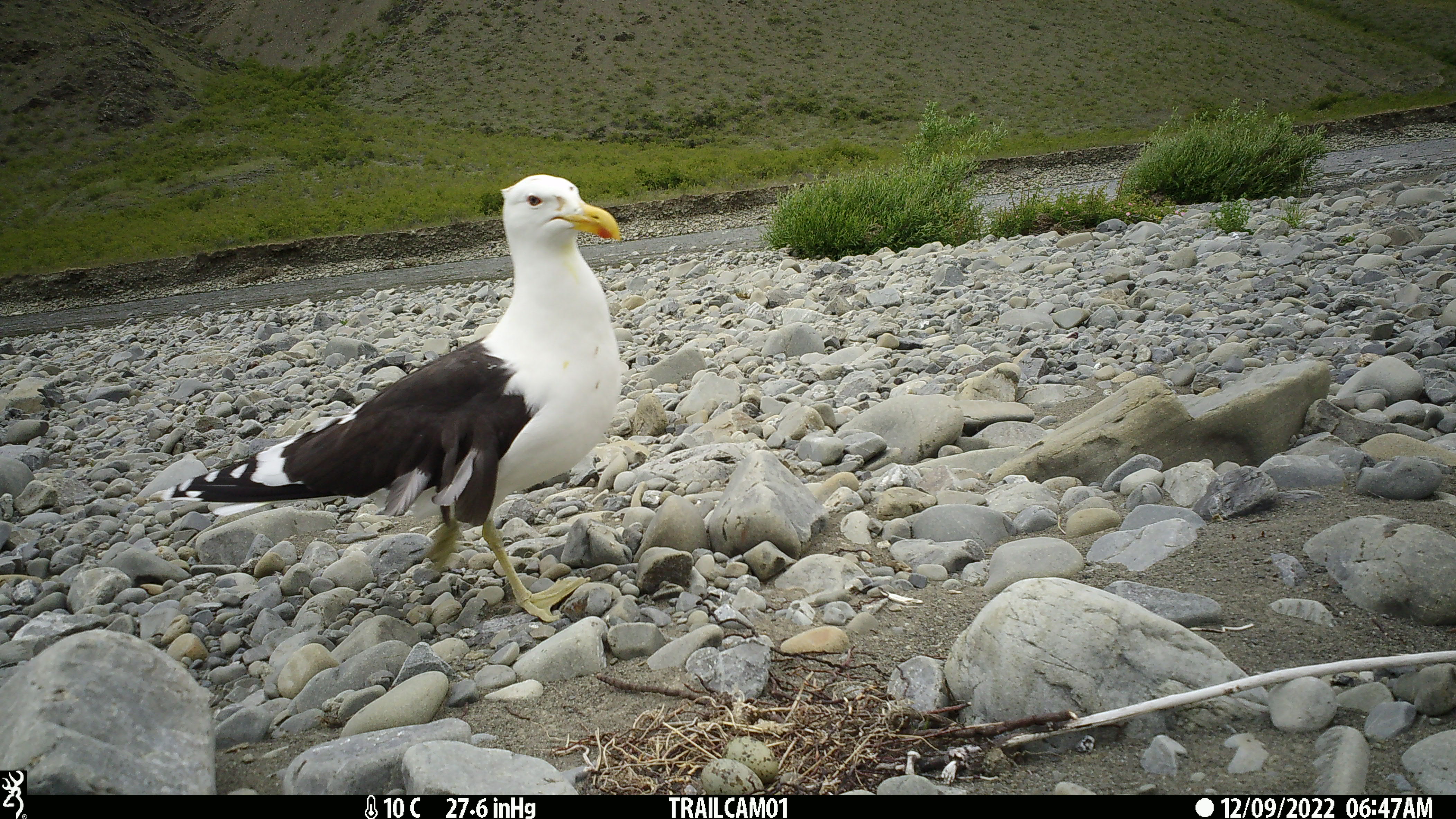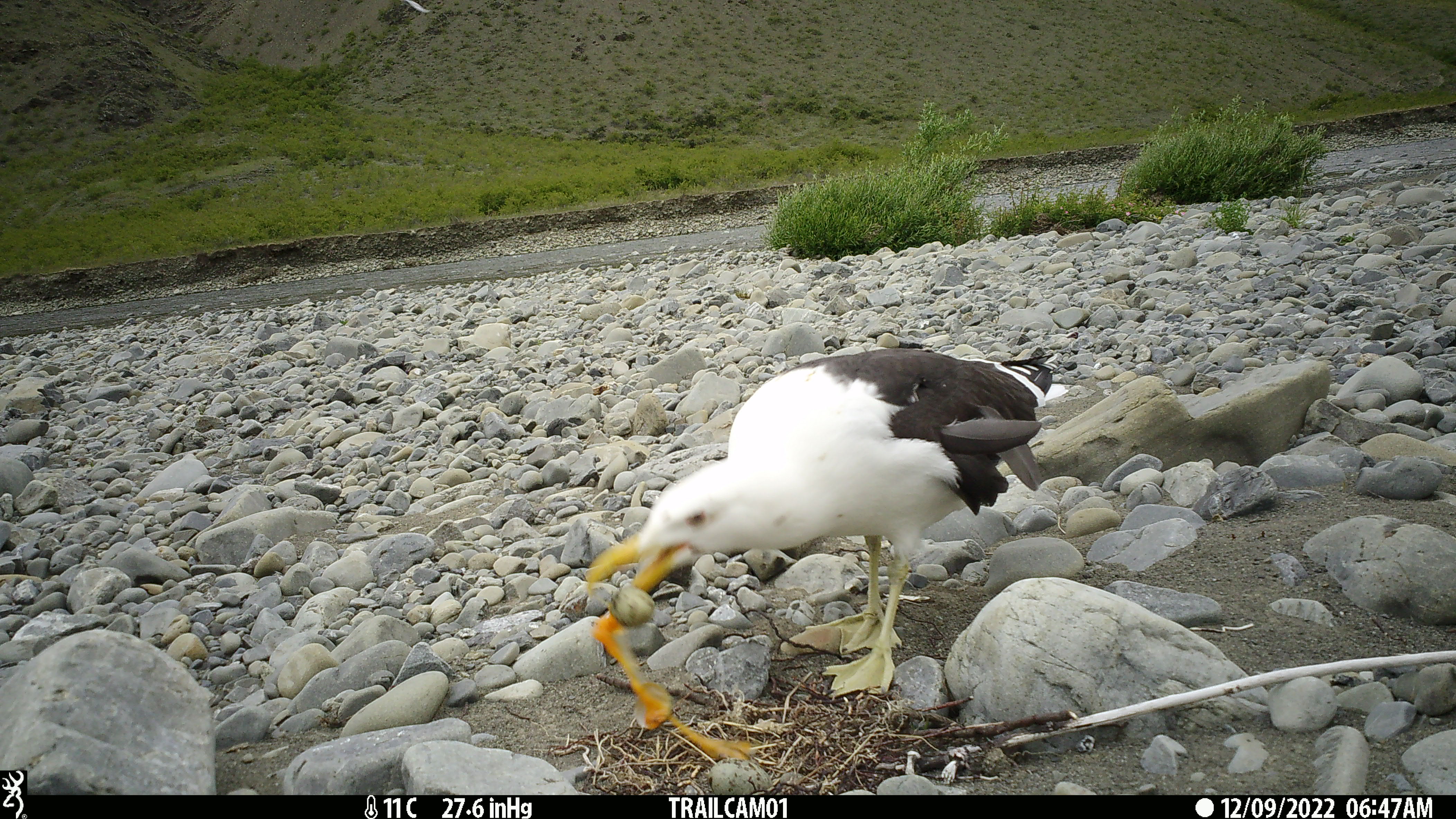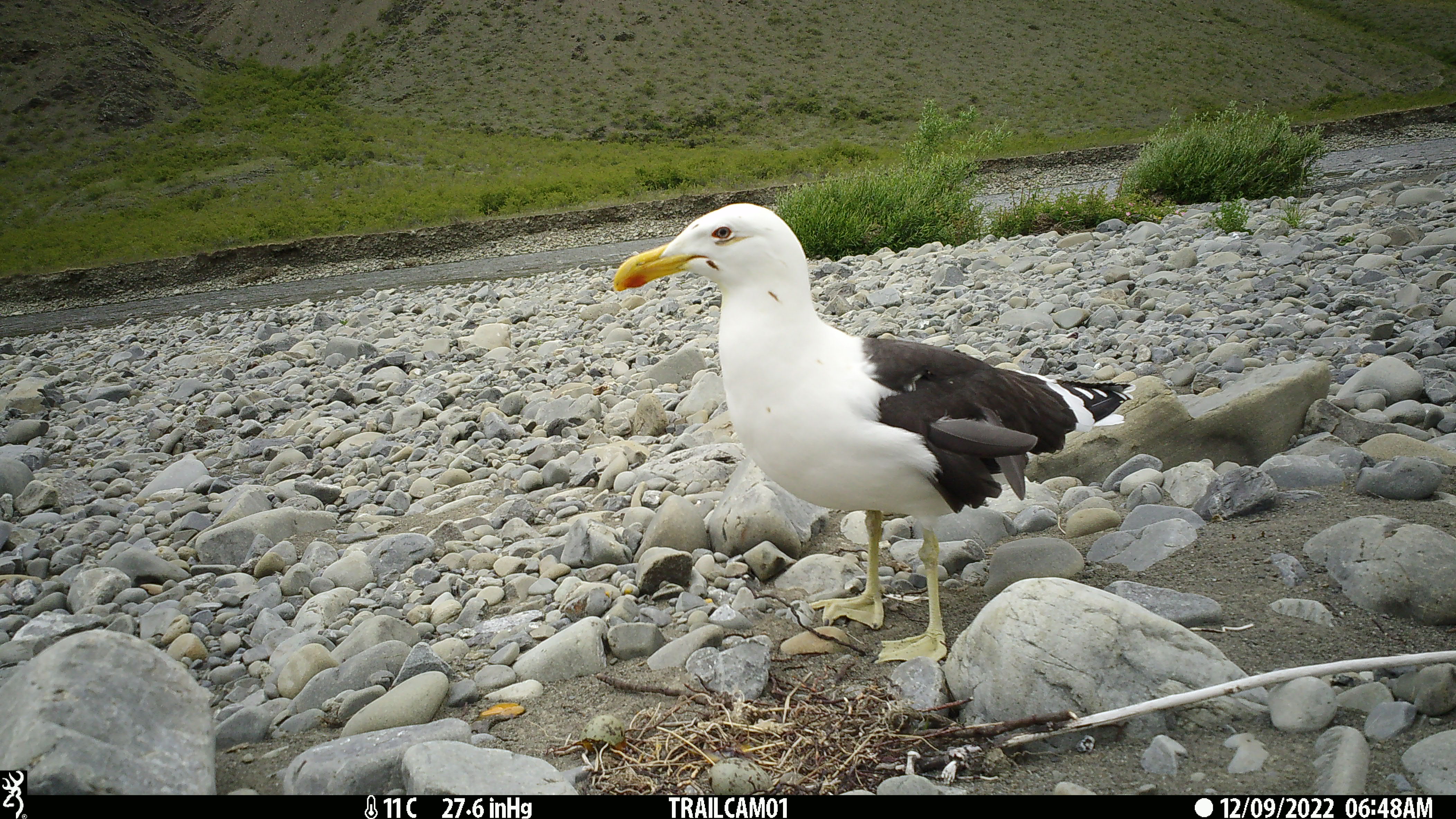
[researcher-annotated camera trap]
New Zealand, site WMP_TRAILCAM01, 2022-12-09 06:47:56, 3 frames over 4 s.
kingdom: Animalia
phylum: Chordata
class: Aves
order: Charadriiformes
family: Laridae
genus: Larus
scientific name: Larus fuscus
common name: black-backed gull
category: black backed gull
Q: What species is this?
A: Black backed gull (black-backed gull) (Larus fuscus).